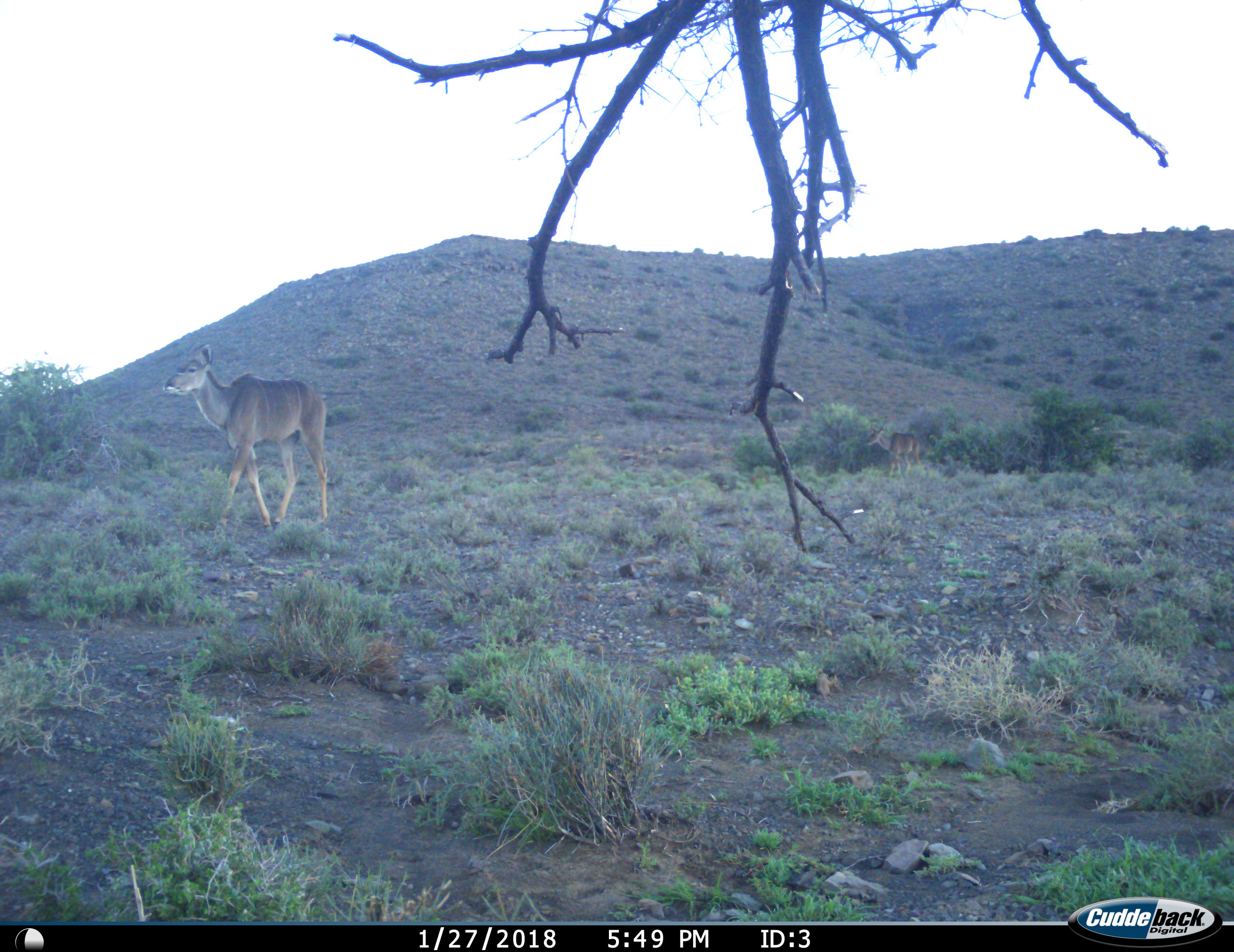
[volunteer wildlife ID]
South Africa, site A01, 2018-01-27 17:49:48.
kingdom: Animalia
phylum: Chordata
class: Mammalia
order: Artiodactyla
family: Bovidae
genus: Tragelaphus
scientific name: Tragelaphus strepsiceros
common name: greater kudu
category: kudu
Kudu (greater kudu) (Tragelaphus strepsiceros), count 1. Behavior (volunteer vote fractions): standing 30%, resting 0%, moving 80%, interacting 0%. Young present (vote fraction): 10%. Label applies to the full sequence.